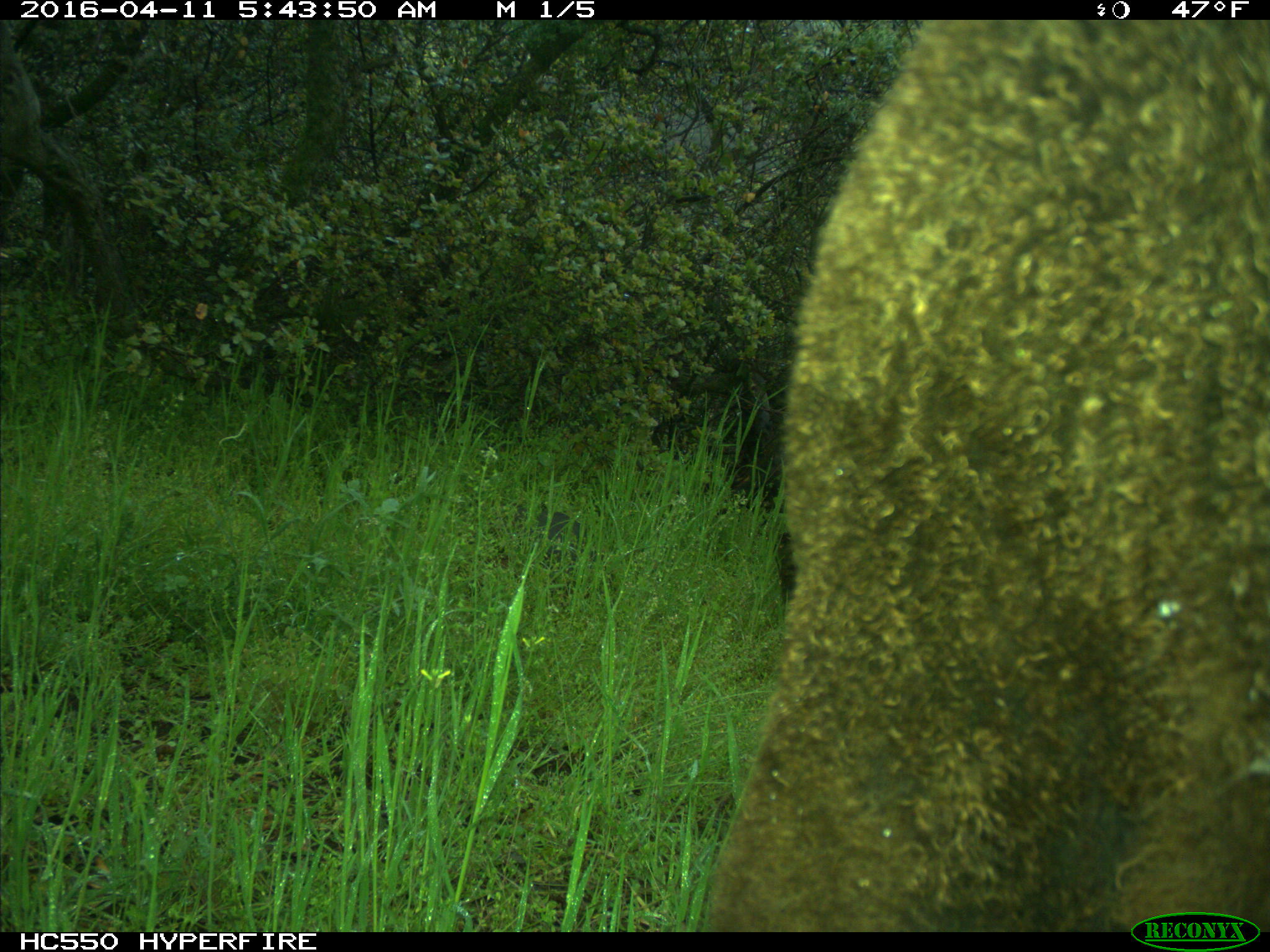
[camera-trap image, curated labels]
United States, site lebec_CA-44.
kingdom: Animalia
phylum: Chordata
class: Mammalia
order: Artiodactyla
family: Bovidae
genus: Bos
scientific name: Bos taurus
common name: domestic cow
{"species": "Bos taurus (domestic cow)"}